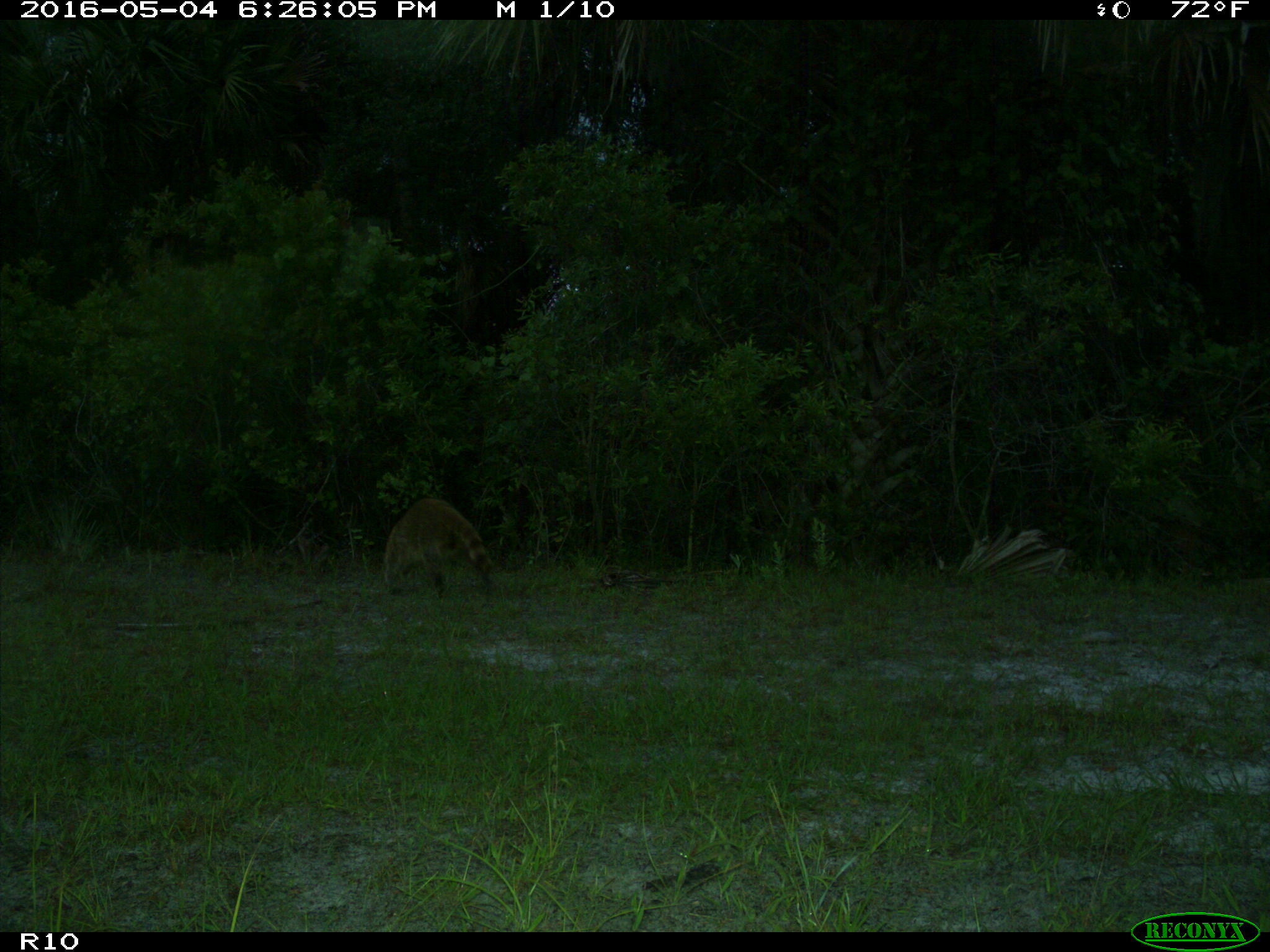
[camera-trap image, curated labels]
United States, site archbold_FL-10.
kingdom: Animalia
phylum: Chordata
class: Mammalia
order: Carnivora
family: Procyonidae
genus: Procyon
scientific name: Procyon lotor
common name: common raccoon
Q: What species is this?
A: Procyon lotor (common raccoon).